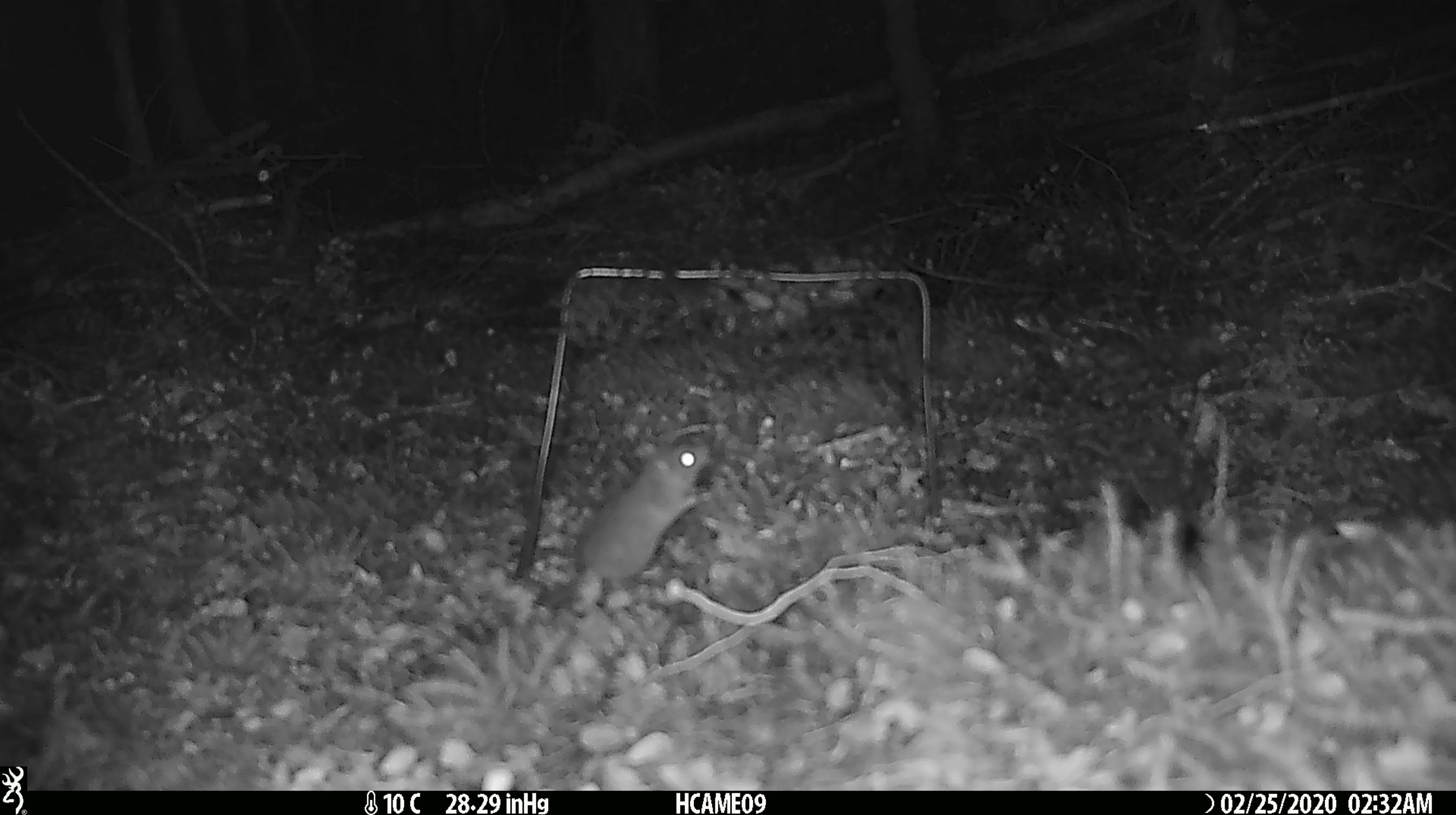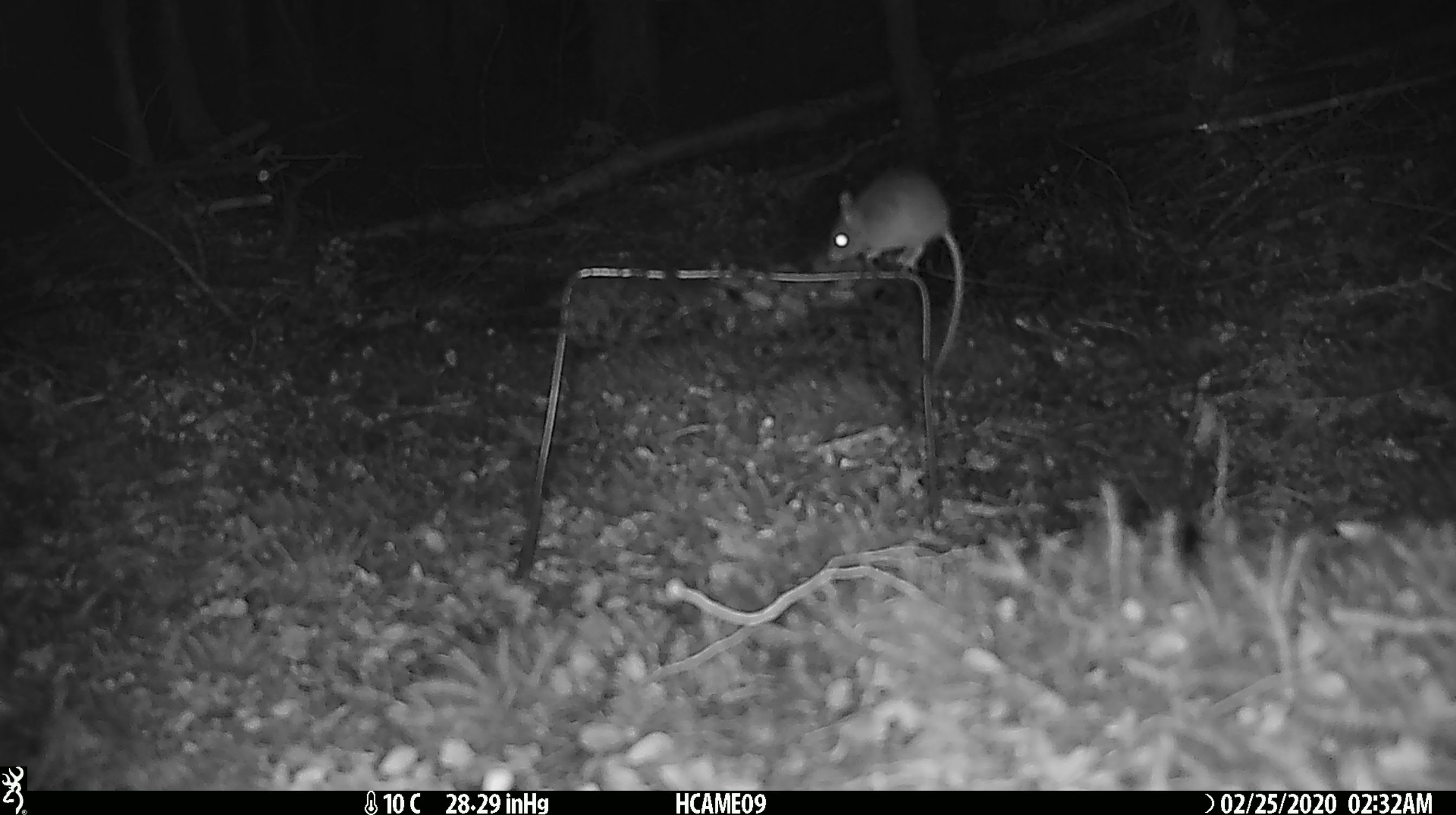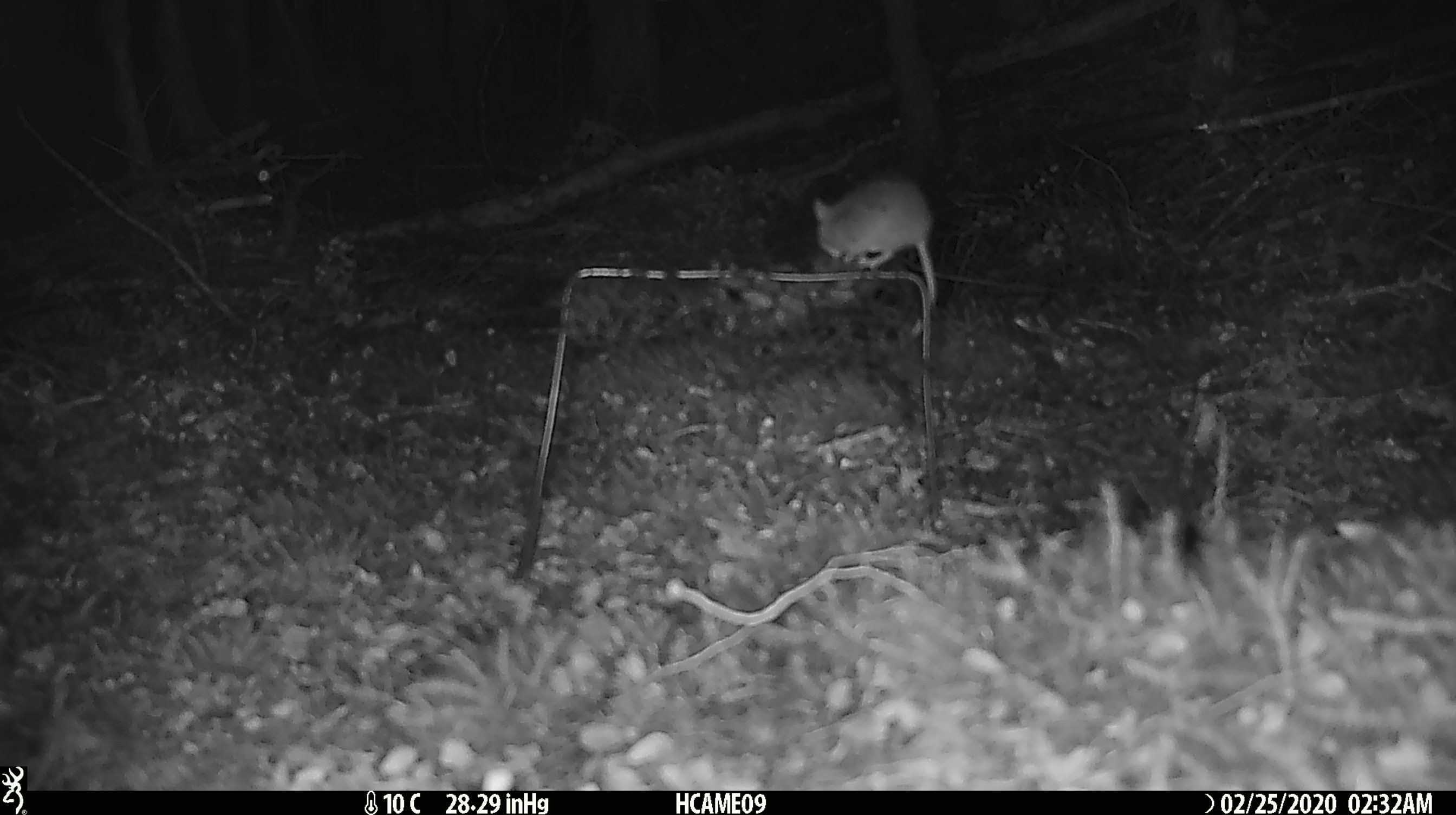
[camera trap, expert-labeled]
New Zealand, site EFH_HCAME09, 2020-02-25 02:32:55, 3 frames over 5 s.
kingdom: Animalia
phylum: Chordata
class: Mammalia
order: Rodentia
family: Muridae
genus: Mus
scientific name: Mus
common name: mouse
Mouse (Mus).